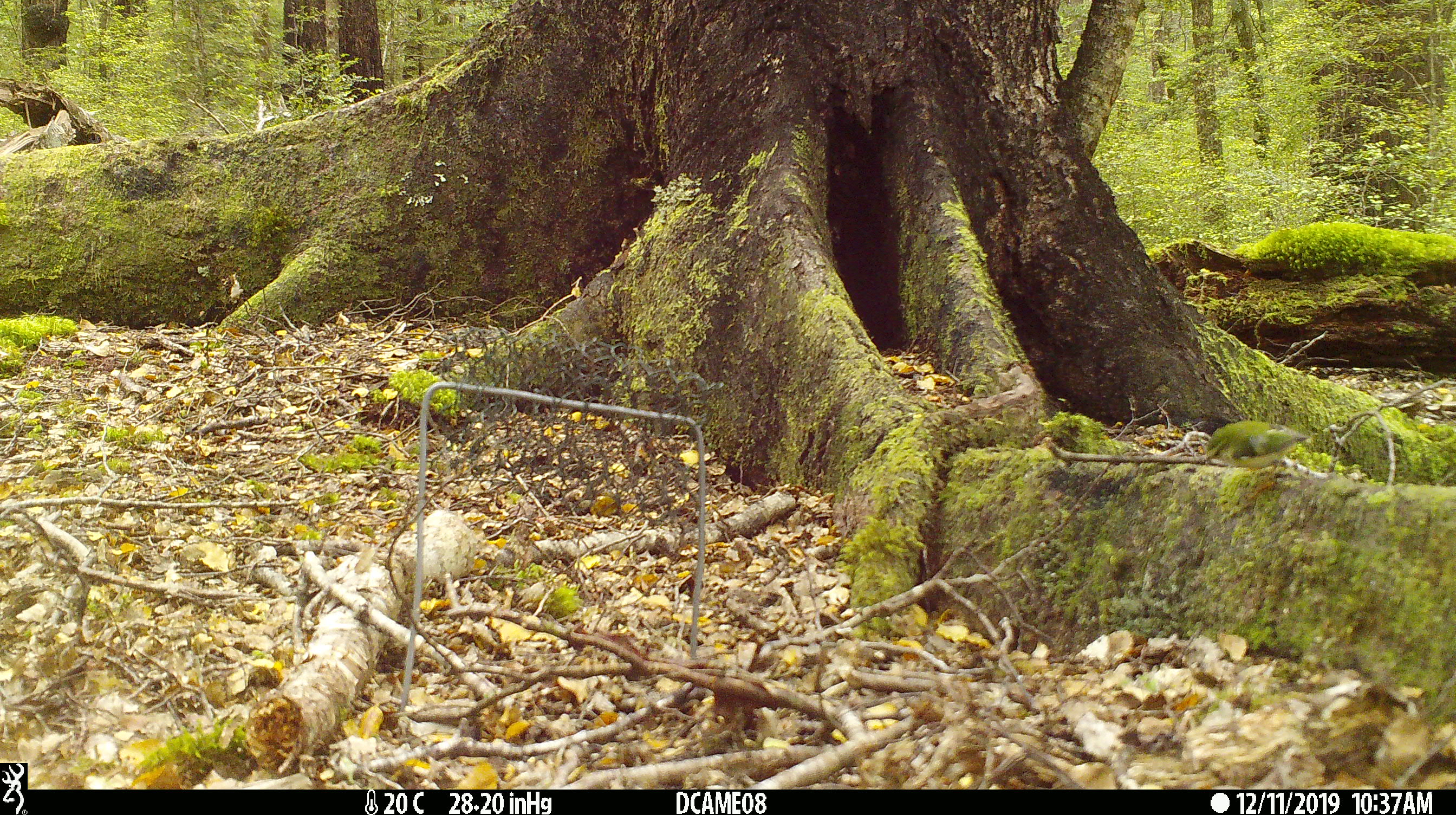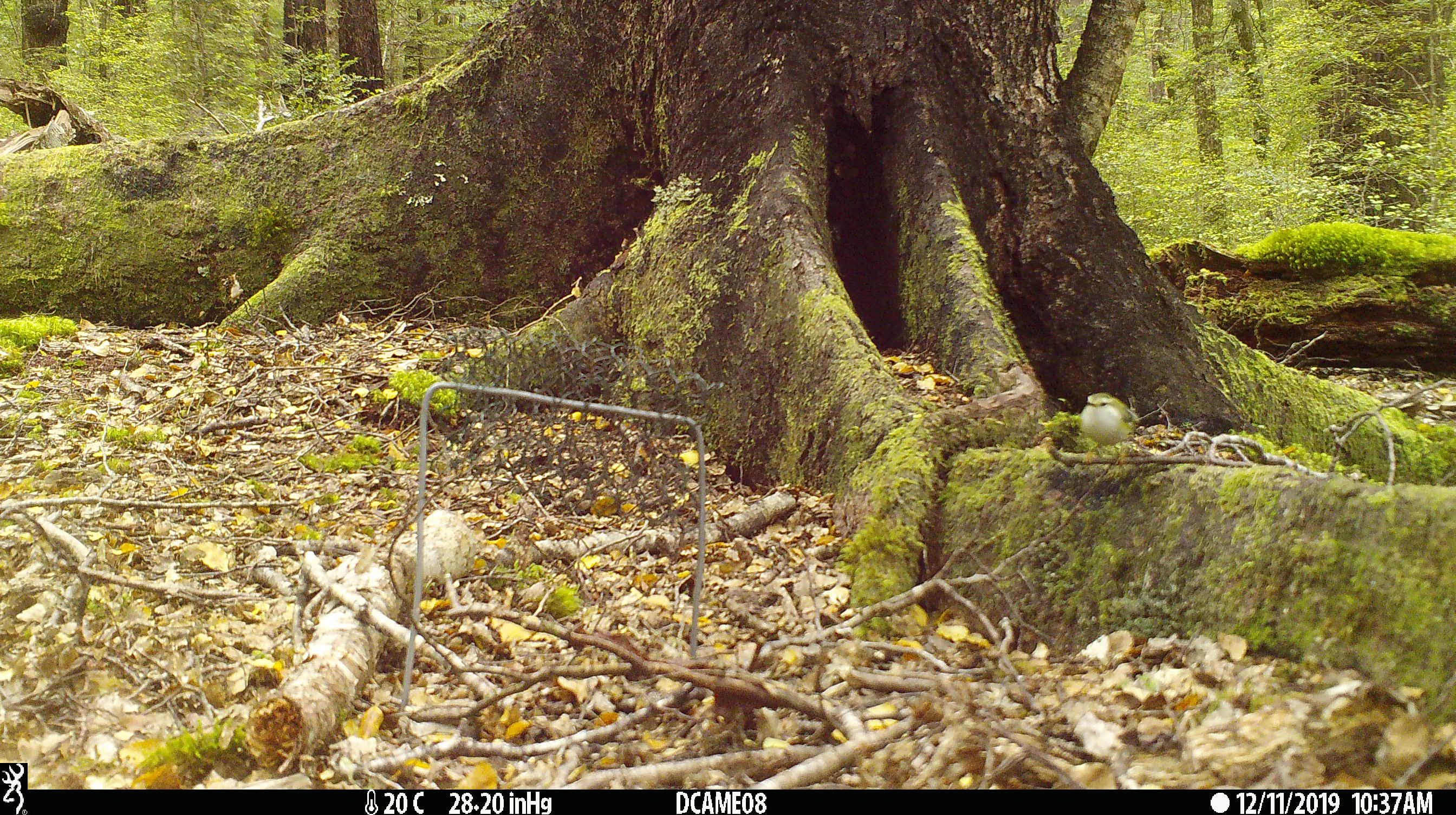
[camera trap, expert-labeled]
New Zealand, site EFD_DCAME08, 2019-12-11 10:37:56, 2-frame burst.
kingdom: Animalia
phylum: Chordata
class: Aves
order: Passeriformes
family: Acanthisittidae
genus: Acanthisitta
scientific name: Acanthisitta chloris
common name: rifleman